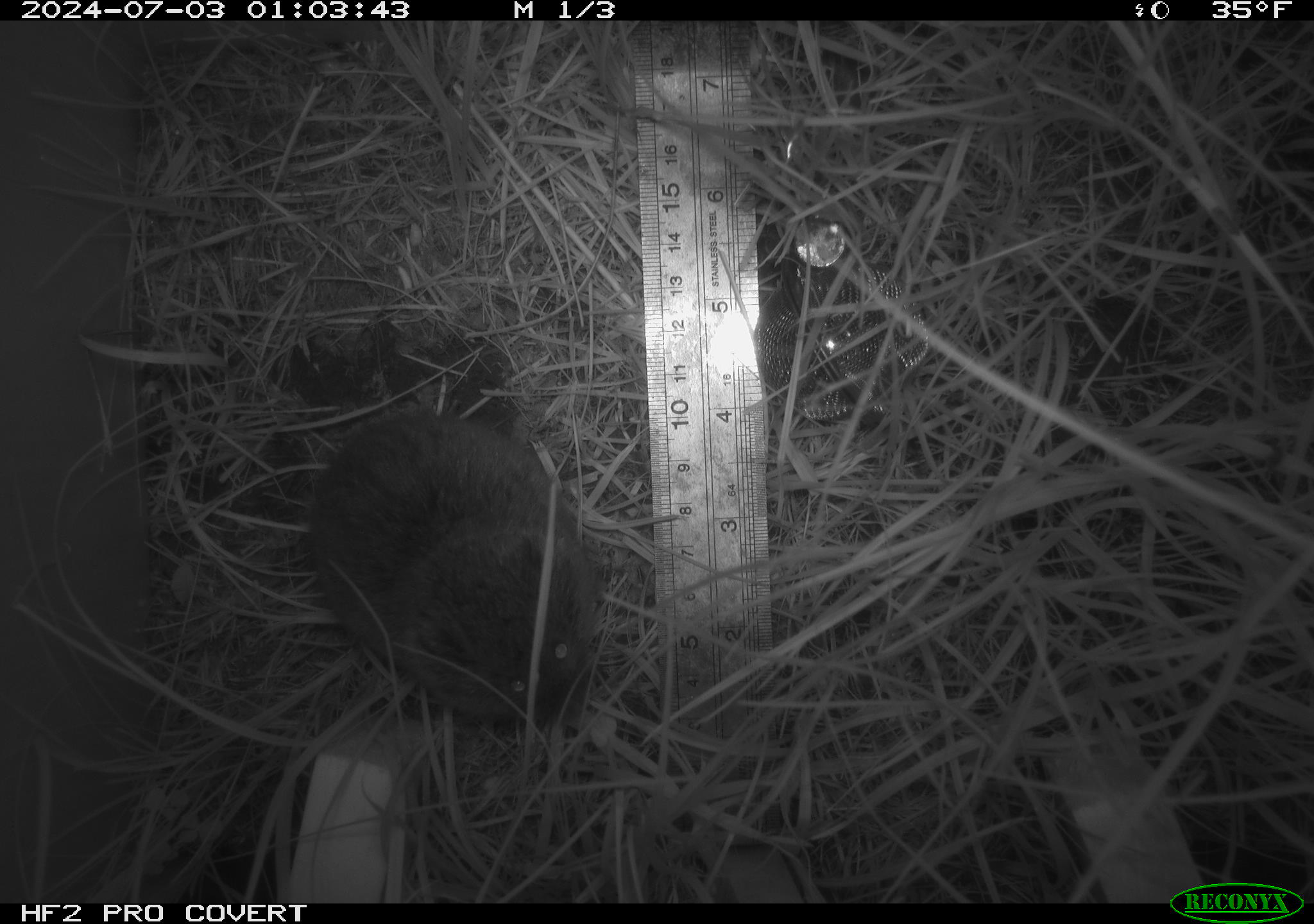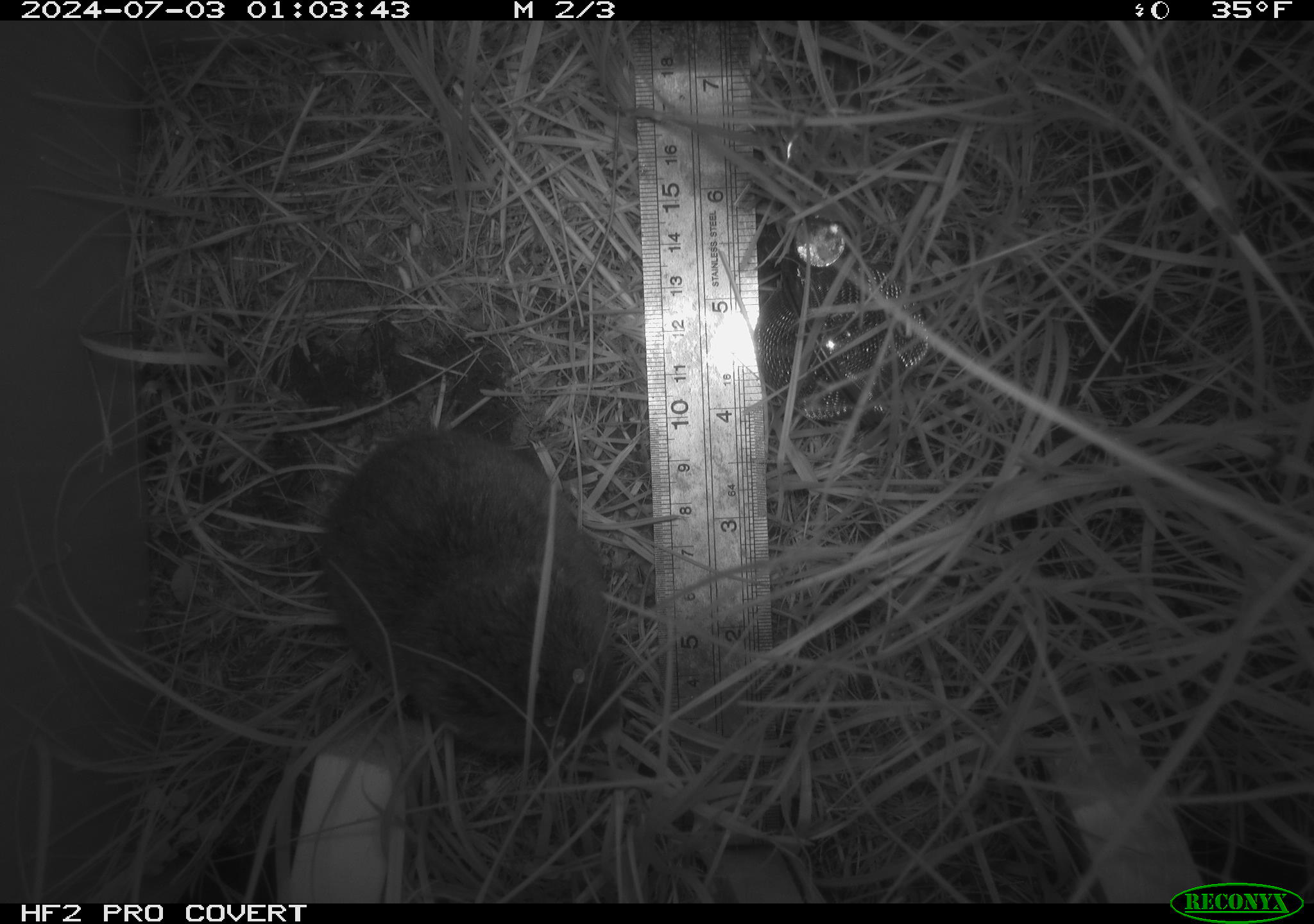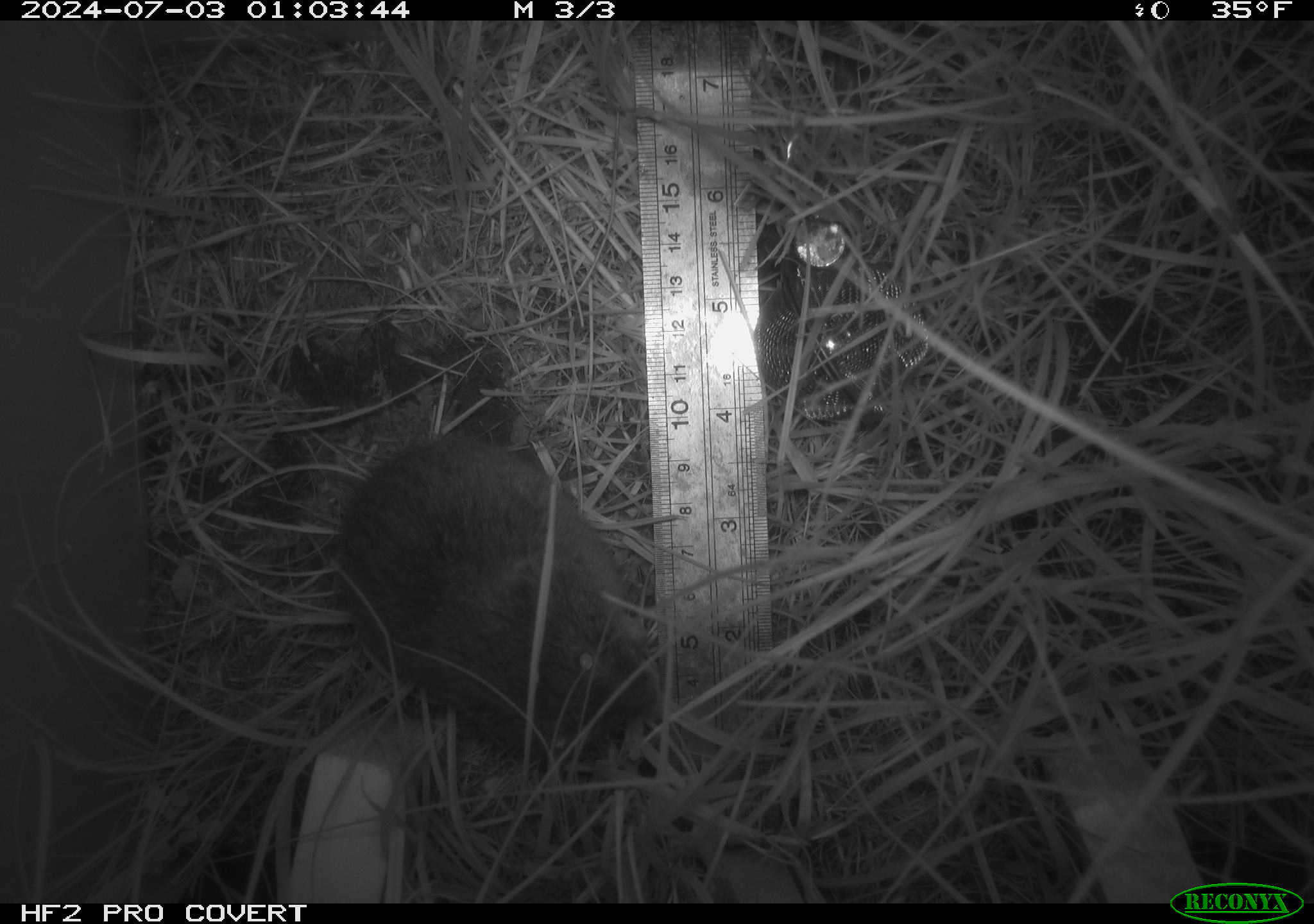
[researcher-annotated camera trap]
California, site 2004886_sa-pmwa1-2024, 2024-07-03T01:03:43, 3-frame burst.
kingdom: Animalia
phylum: Chordata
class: Mammalia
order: Rodentia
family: Cricetidae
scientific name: Arvicolinae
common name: voles, lemmings, and muskrats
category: arvicolinae subfamily